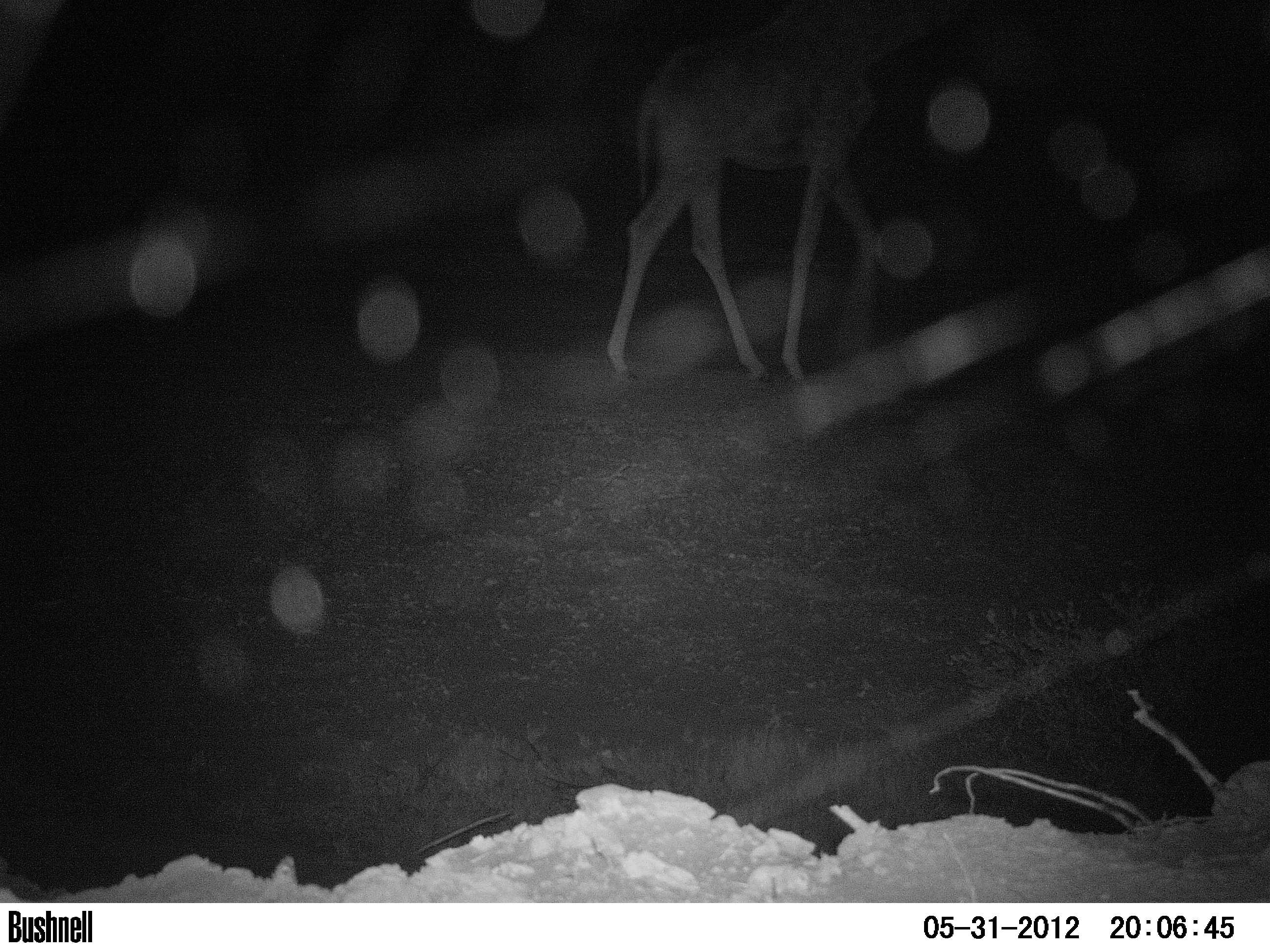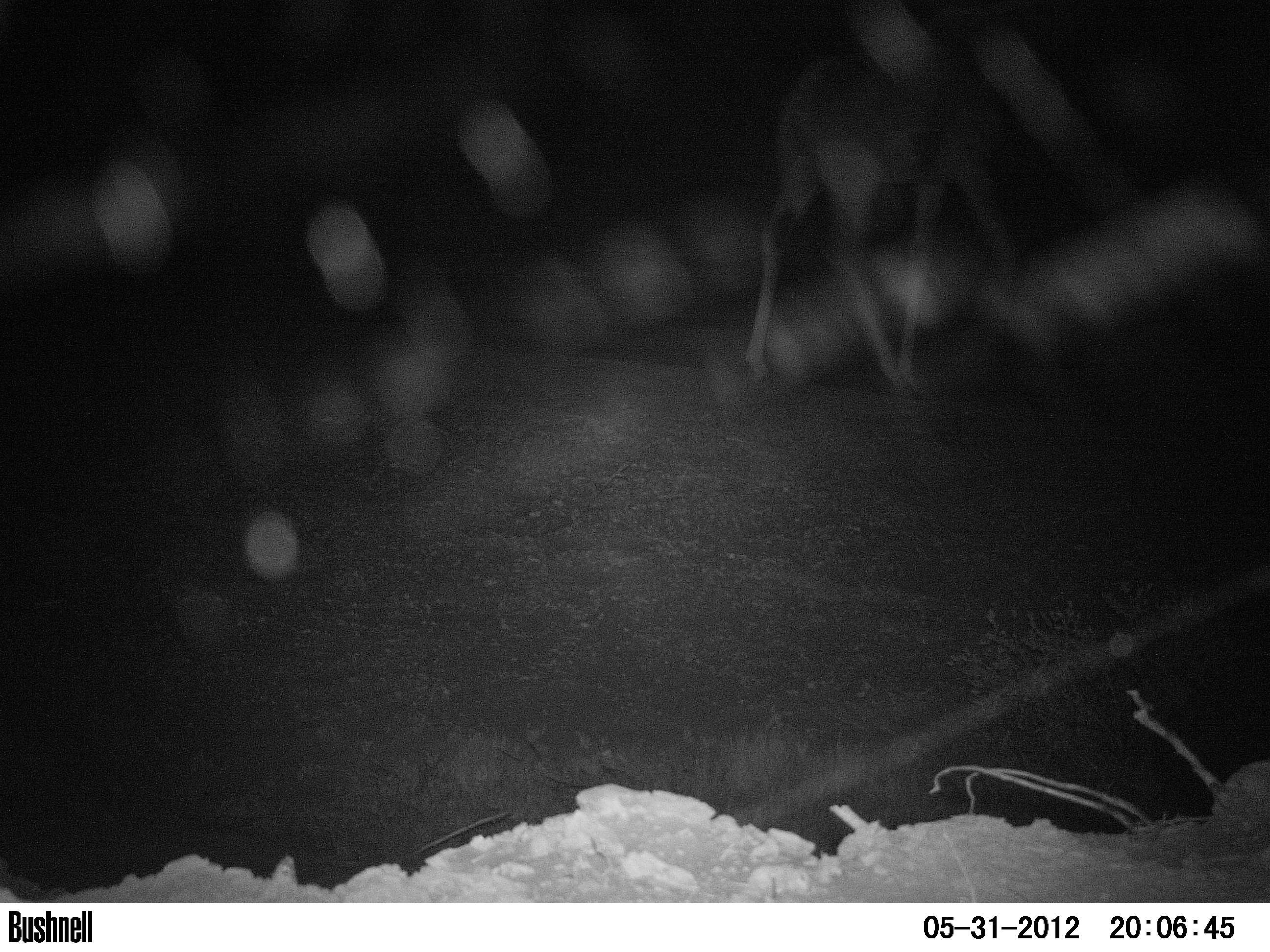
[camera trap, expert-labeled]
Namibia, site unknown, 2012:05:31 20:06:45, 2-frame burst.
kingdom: Animalia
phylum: Chordata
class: Mammalia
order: Artiodactyla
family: Giraffidae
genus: Giraffa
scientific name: Giraffa camelopardalis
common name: giraffe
Giraffa camelopardalis (giraffe).